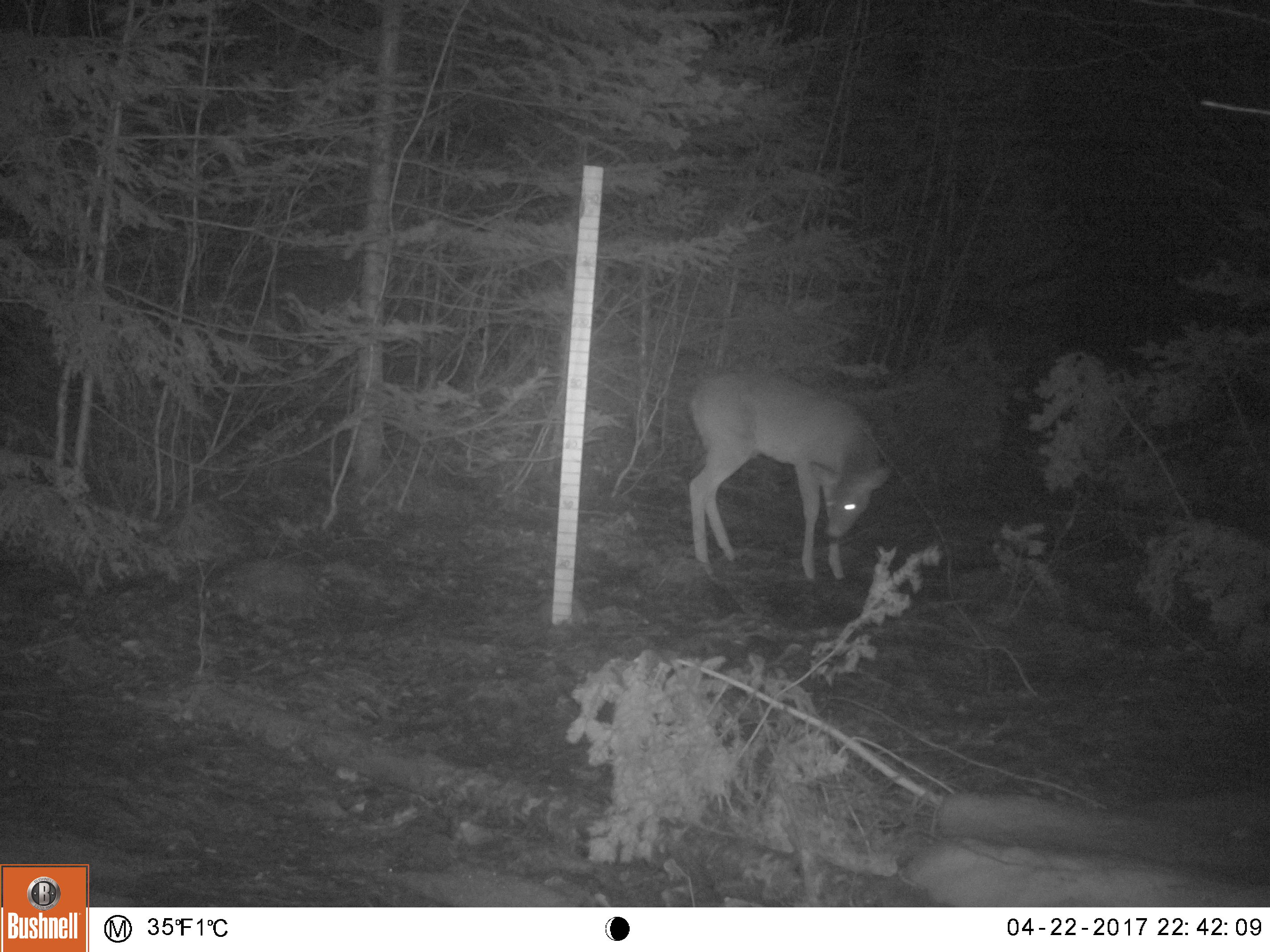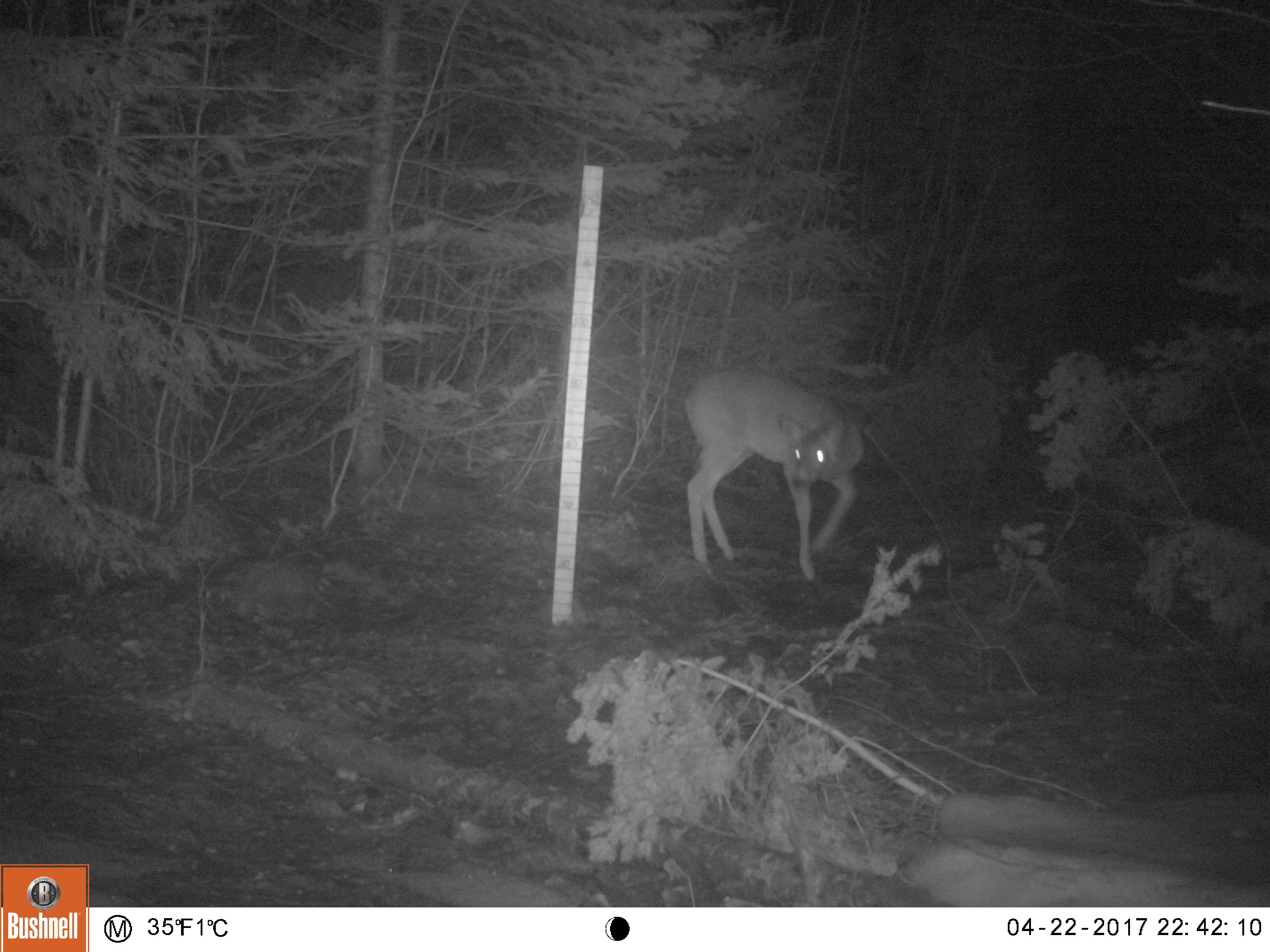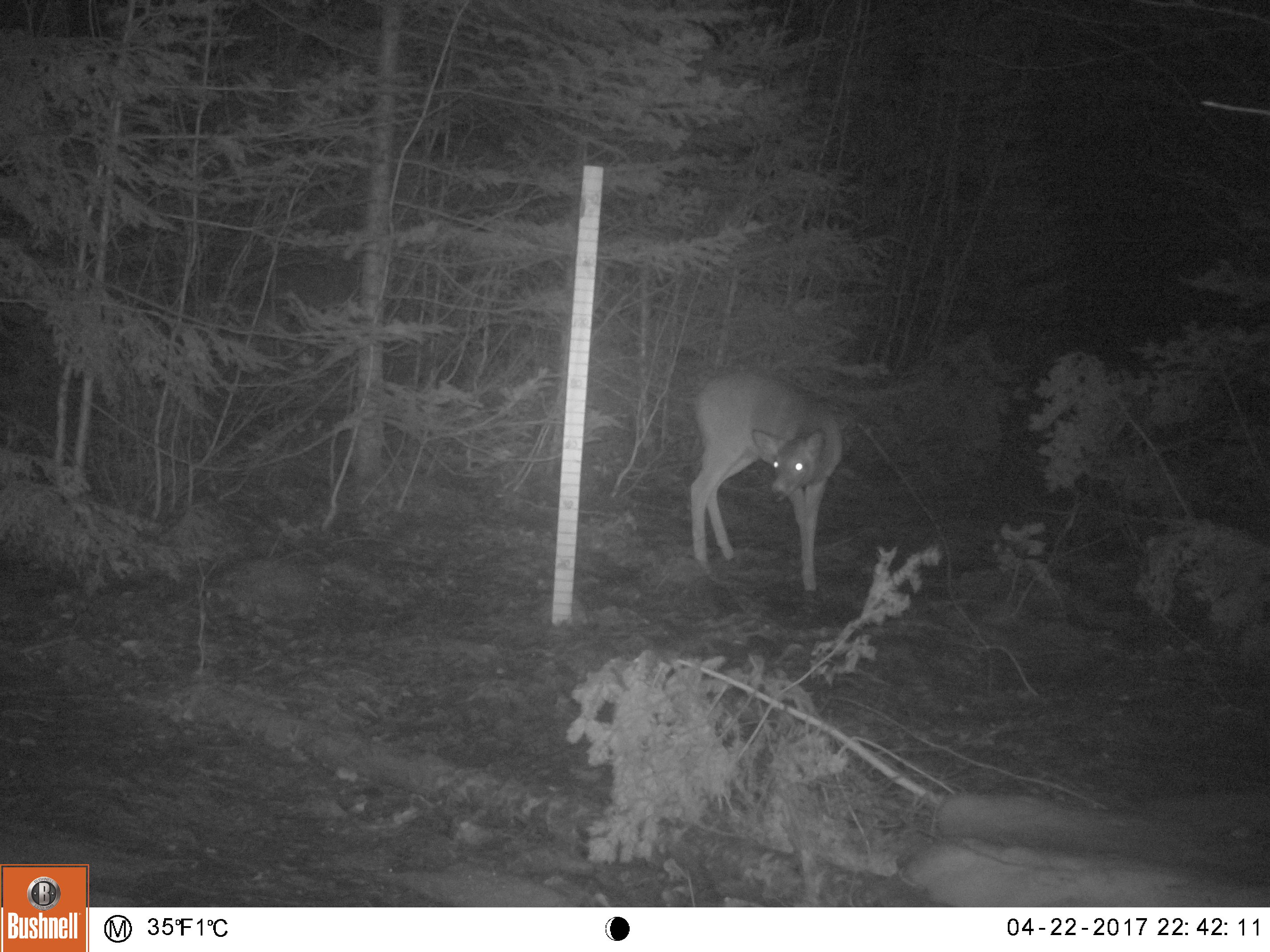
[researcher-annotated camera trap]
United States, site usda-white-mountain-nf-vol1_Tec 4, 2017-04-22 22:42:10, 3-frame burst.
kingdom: Animalia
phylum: Chordata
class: Mammalia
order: Artiodactyla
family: Cervidae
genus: Odocoileus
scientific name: Odocoileus virginianus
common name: white-tailed deer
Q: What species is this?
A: White-tailed deer (Odocoileus virginianus).